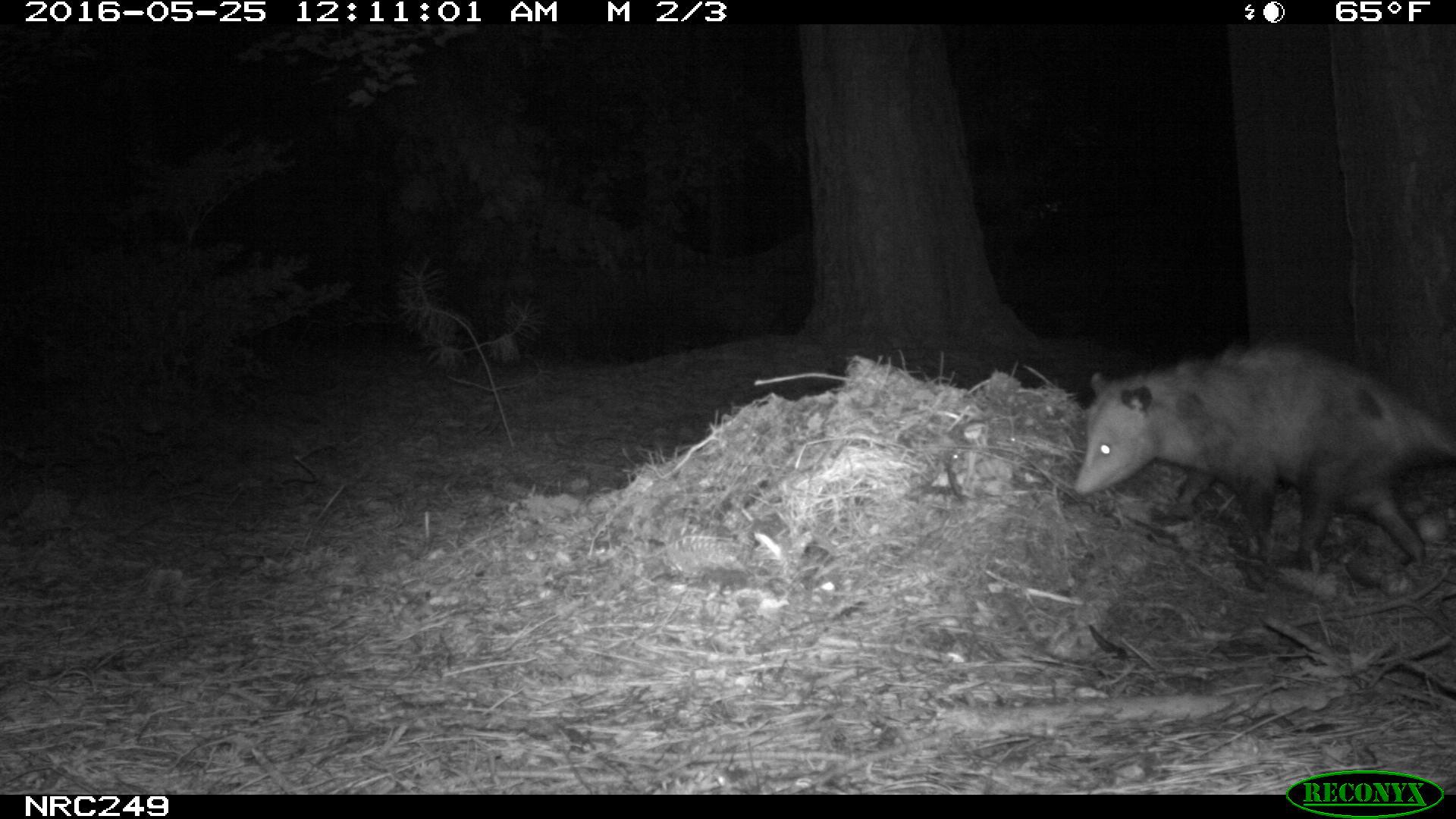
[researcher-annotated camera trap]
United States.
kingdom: Animalia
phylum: Chordata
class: Mammalia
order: Didelphimorphia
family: Didelphidae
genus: Didelphis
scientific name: Didelphis virginiana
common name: virginia opossum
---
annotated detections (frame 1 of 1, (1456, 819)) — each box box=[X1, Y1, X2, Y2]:
Virginia Opossum: box=[1066, 333, 1456, 585]